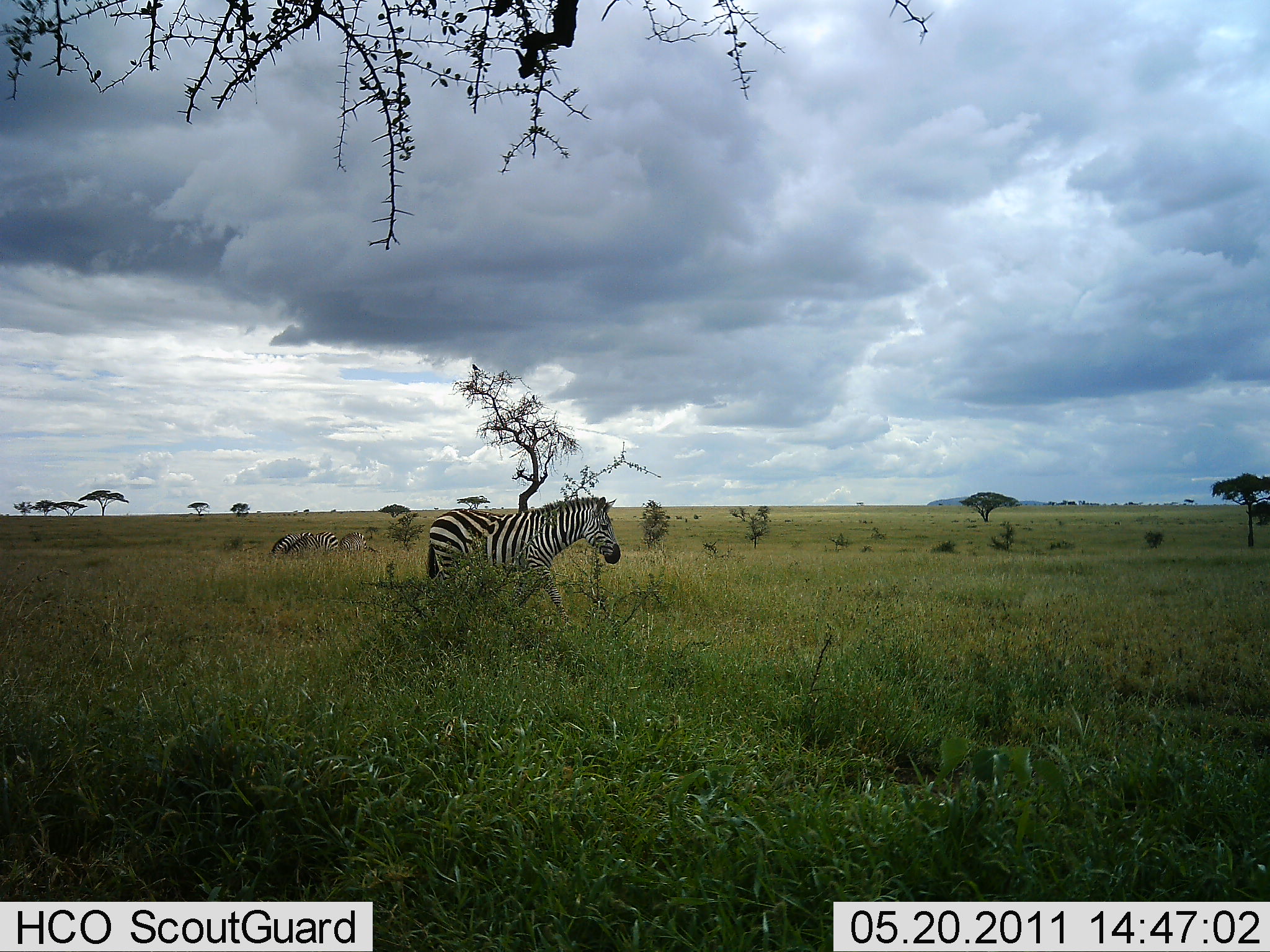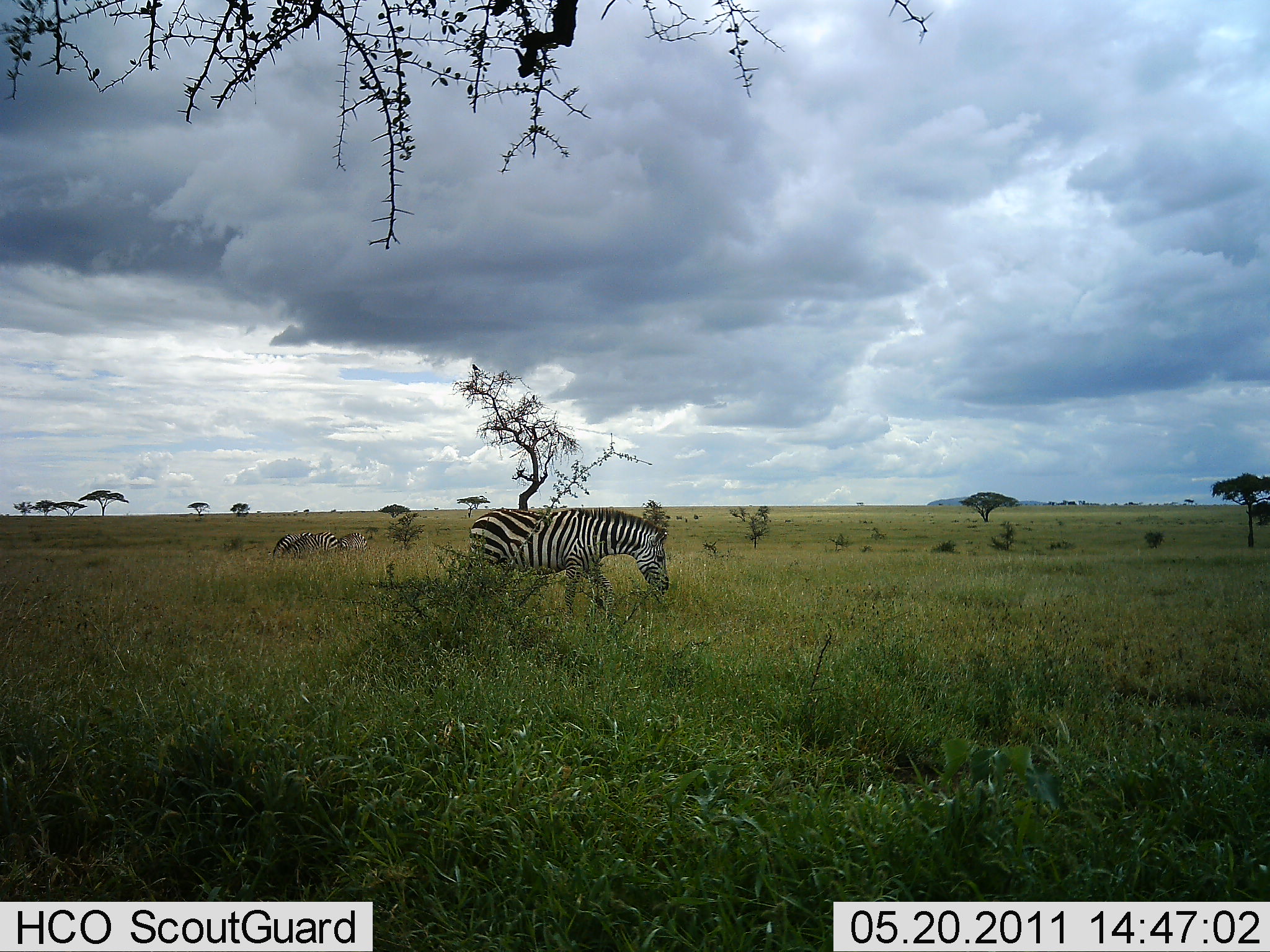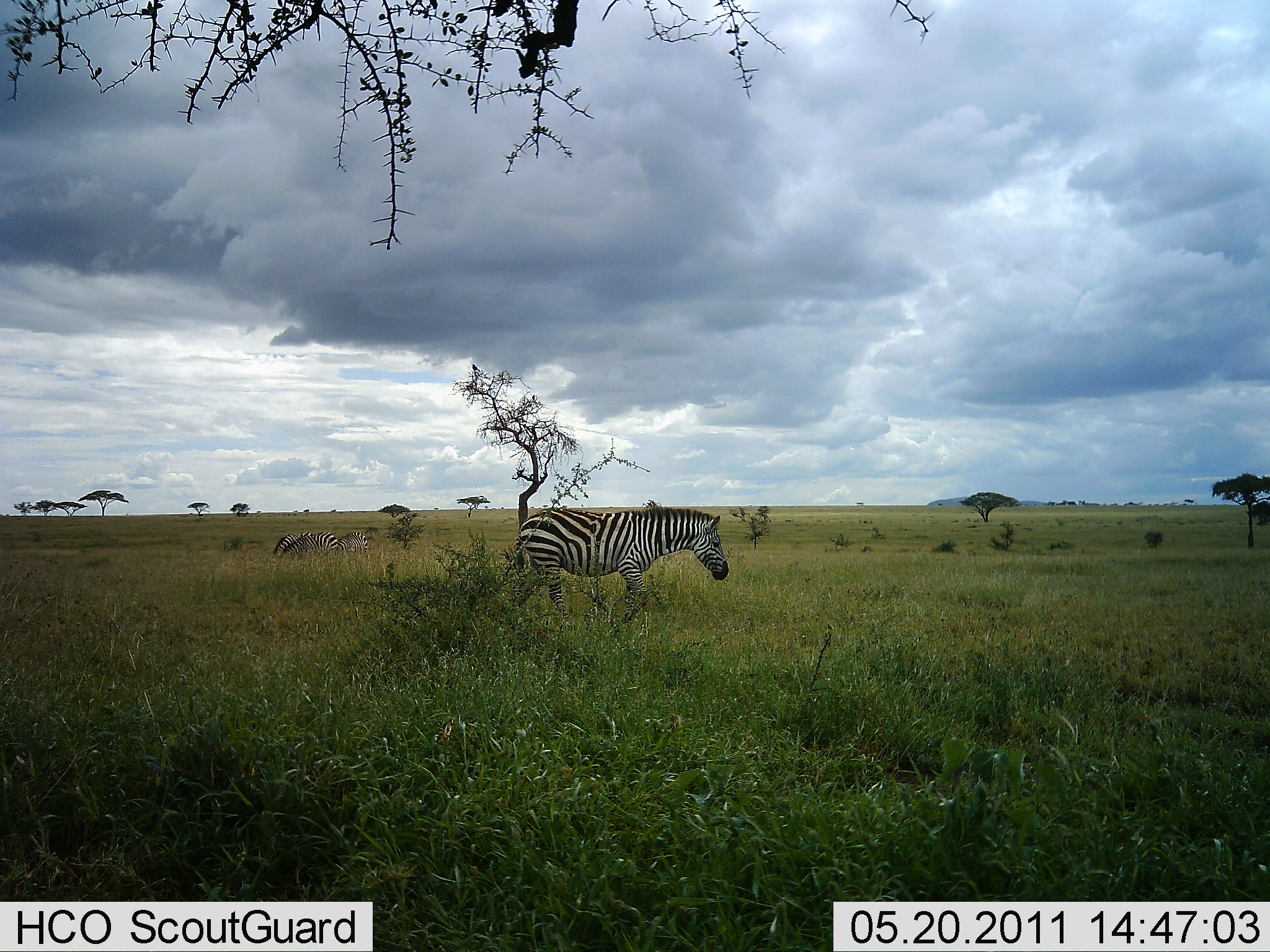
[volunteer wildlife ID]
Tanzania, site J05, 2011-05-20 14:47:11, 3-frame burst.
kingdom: Animalia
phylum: Chordata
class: Mammalia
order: Perissodactyla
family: Equidae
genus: Equus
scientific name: Equus quagga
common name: plains zebra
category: zebra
Zebra (plains zebra) (Equus quagga), count 3. Behavior (volunteer vote fractions): standing 42%, resting 0%, moving 92%, interacting 0%. Young present (vote fraction): 0%. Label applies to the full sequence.